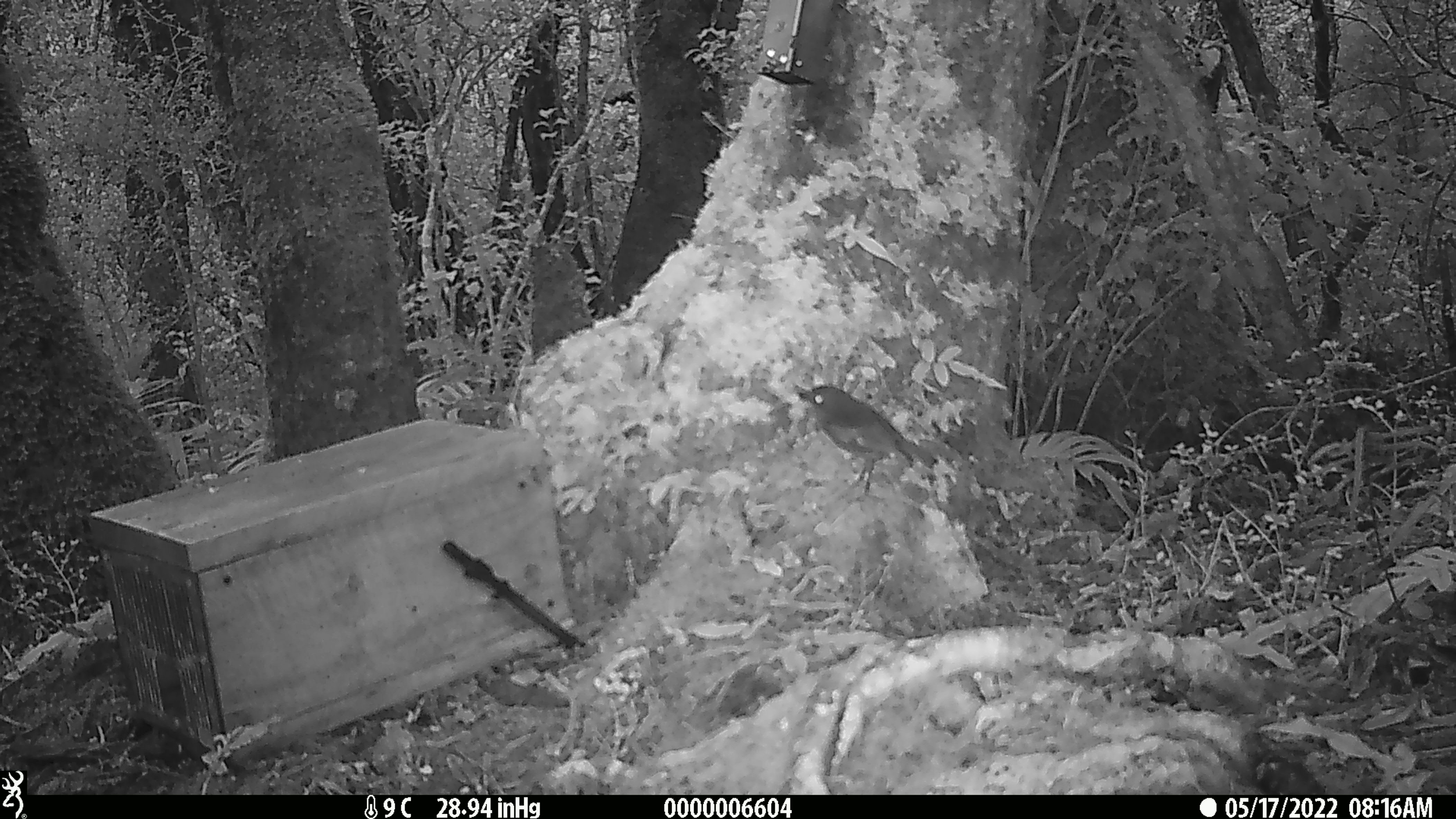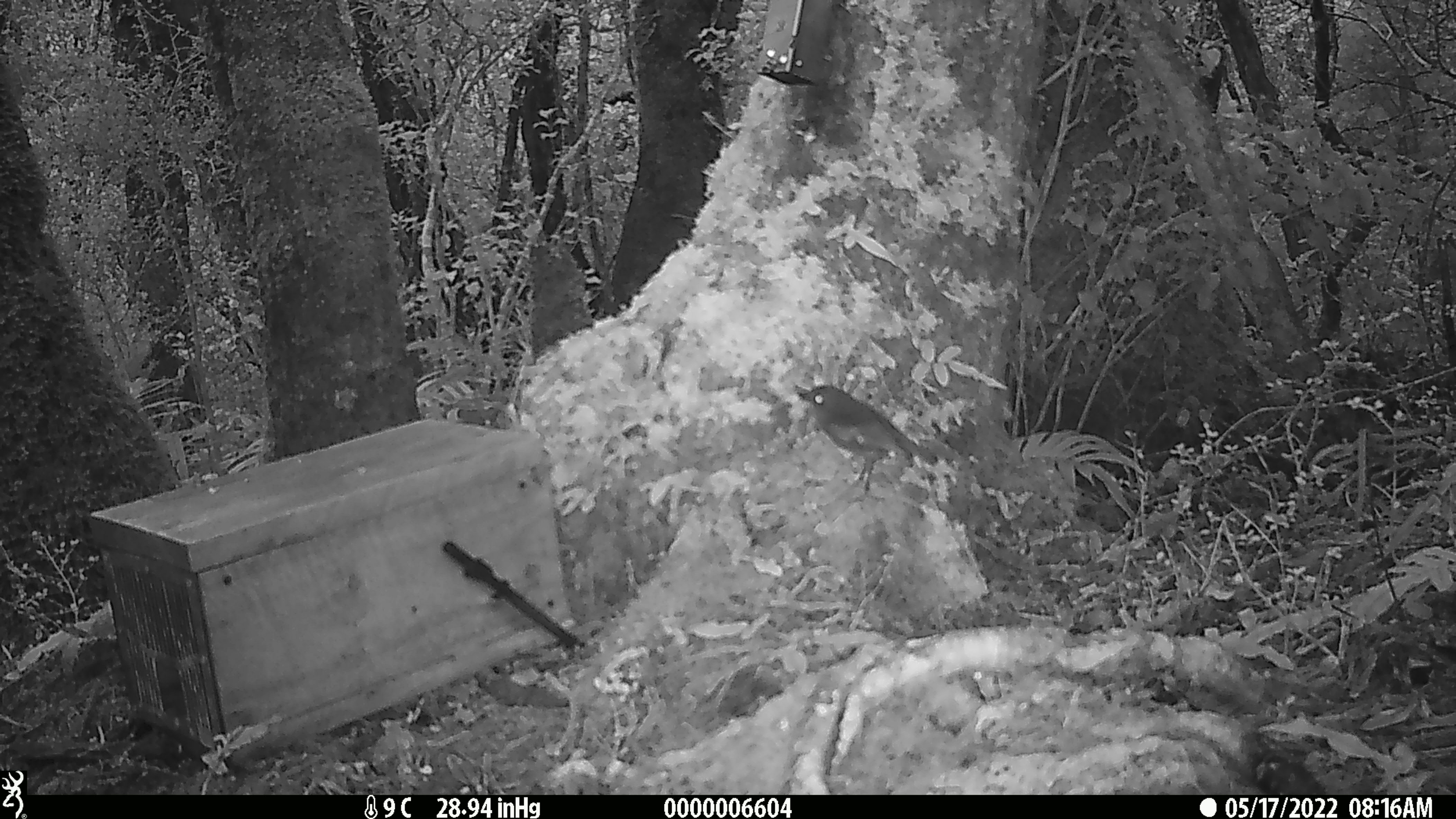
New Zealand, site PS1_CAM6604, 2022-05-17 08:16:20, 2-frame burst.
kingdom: Animalia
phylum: Chordata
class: Aves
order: Passeriformes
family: Petroicidae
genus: Petroica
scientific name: Petroica australis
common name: new zealand robin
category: robin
Robin (new zealand robin) (Petroica australis).